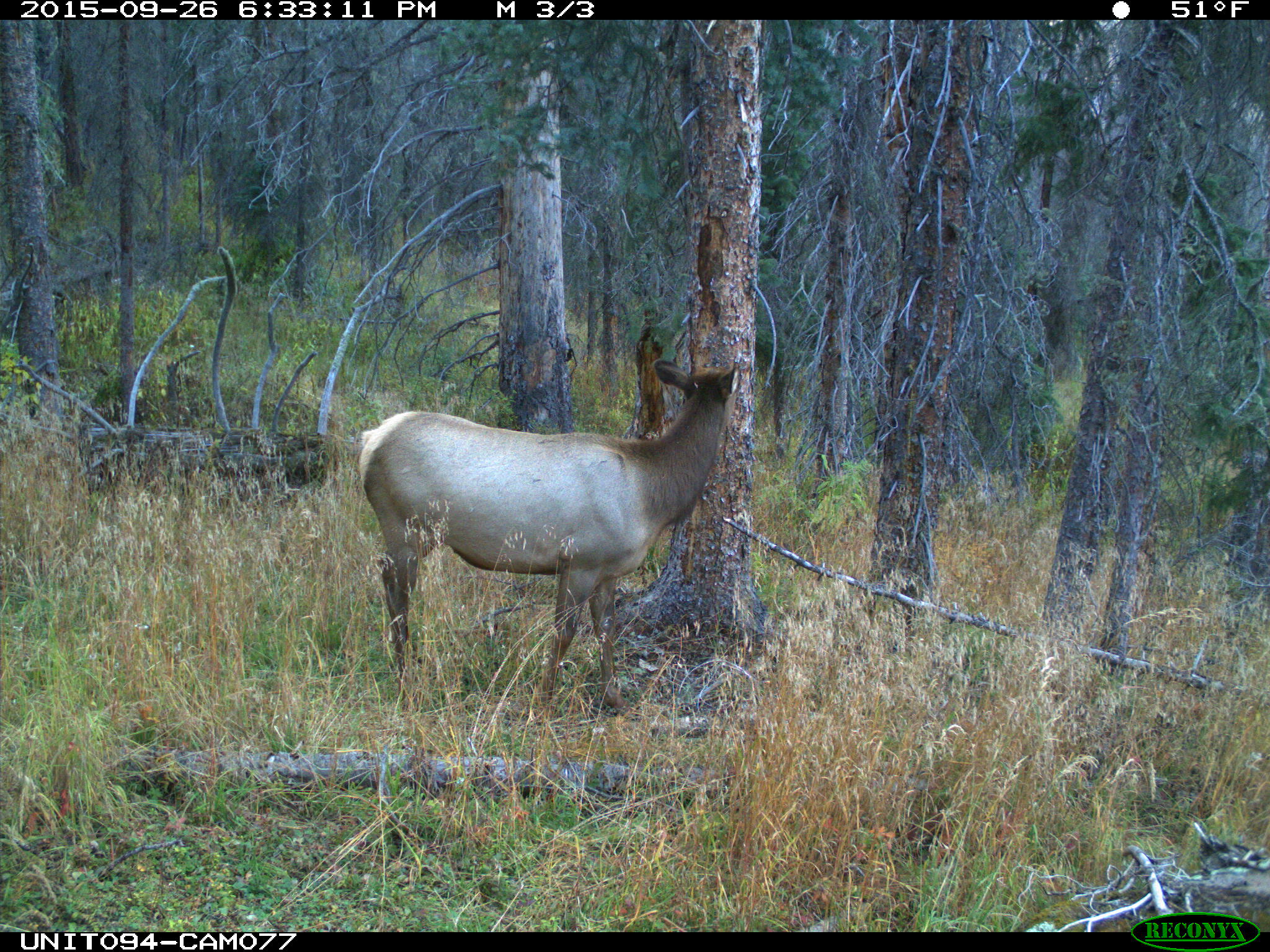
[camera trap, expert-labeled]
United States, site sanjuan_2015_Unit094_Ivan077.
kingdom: Animalia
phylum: Chordata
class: Mammalia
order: Artiodactyla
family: Cervidae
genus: Cervus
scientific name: Cervus elaphus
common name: red deer